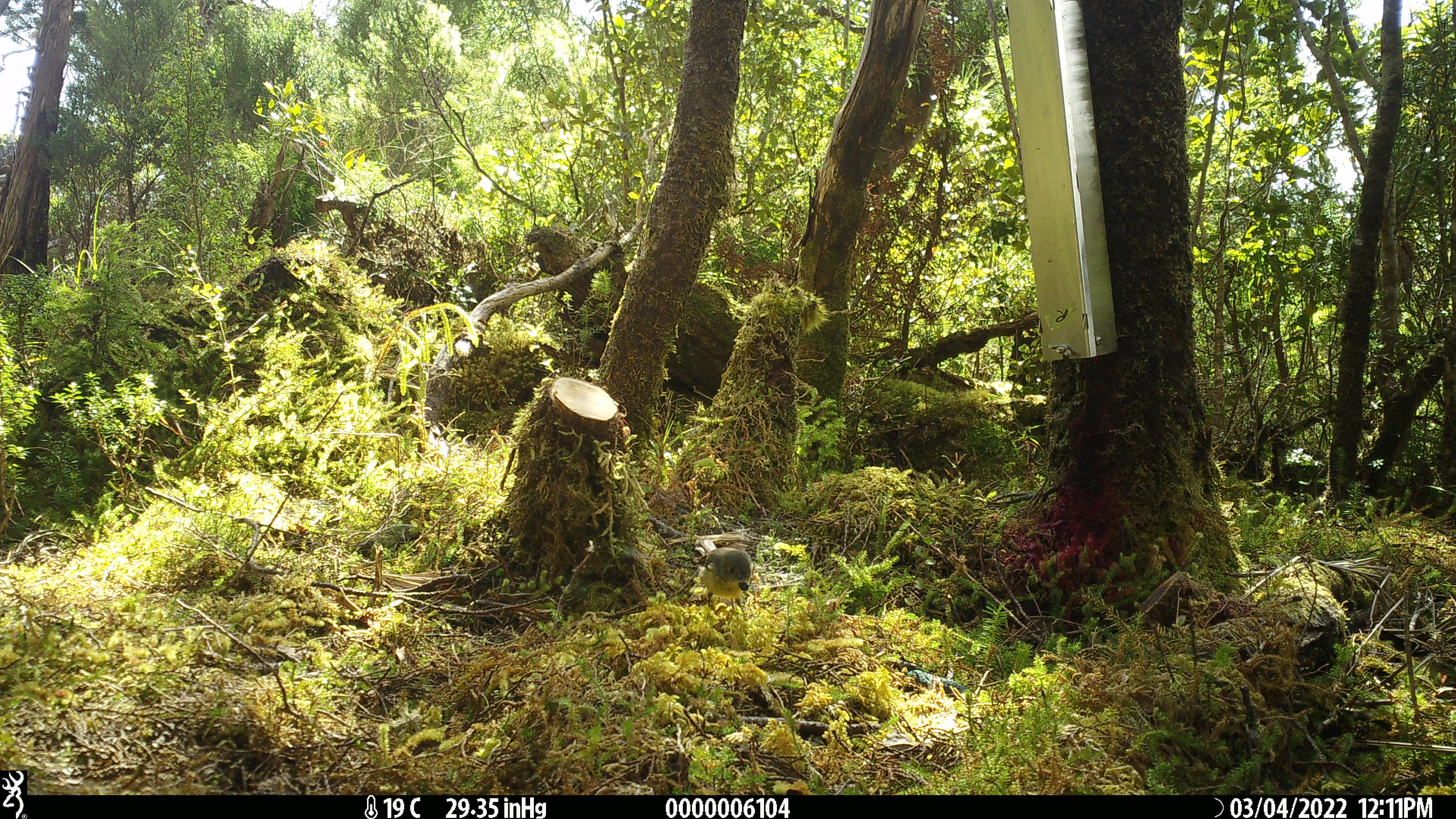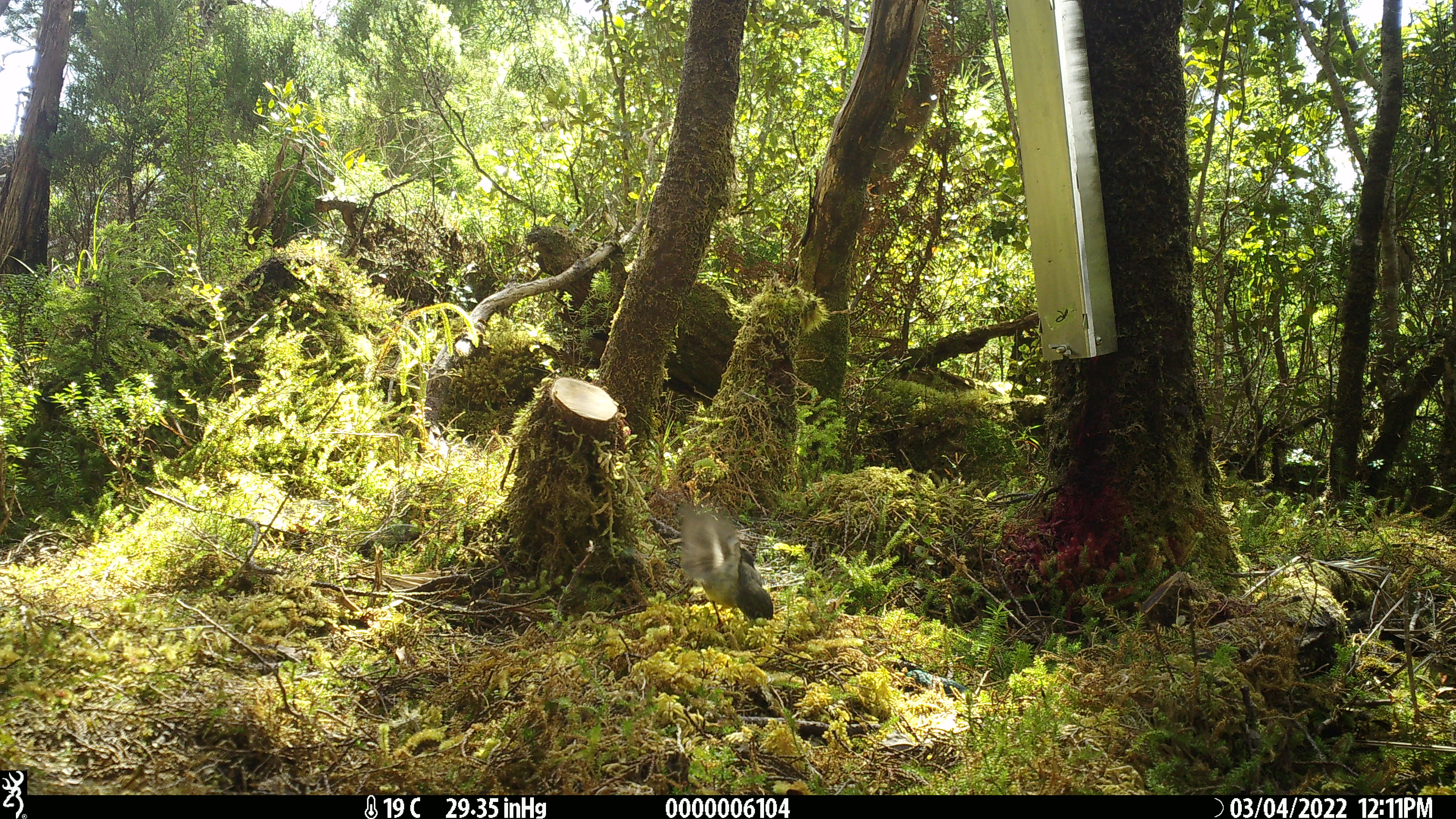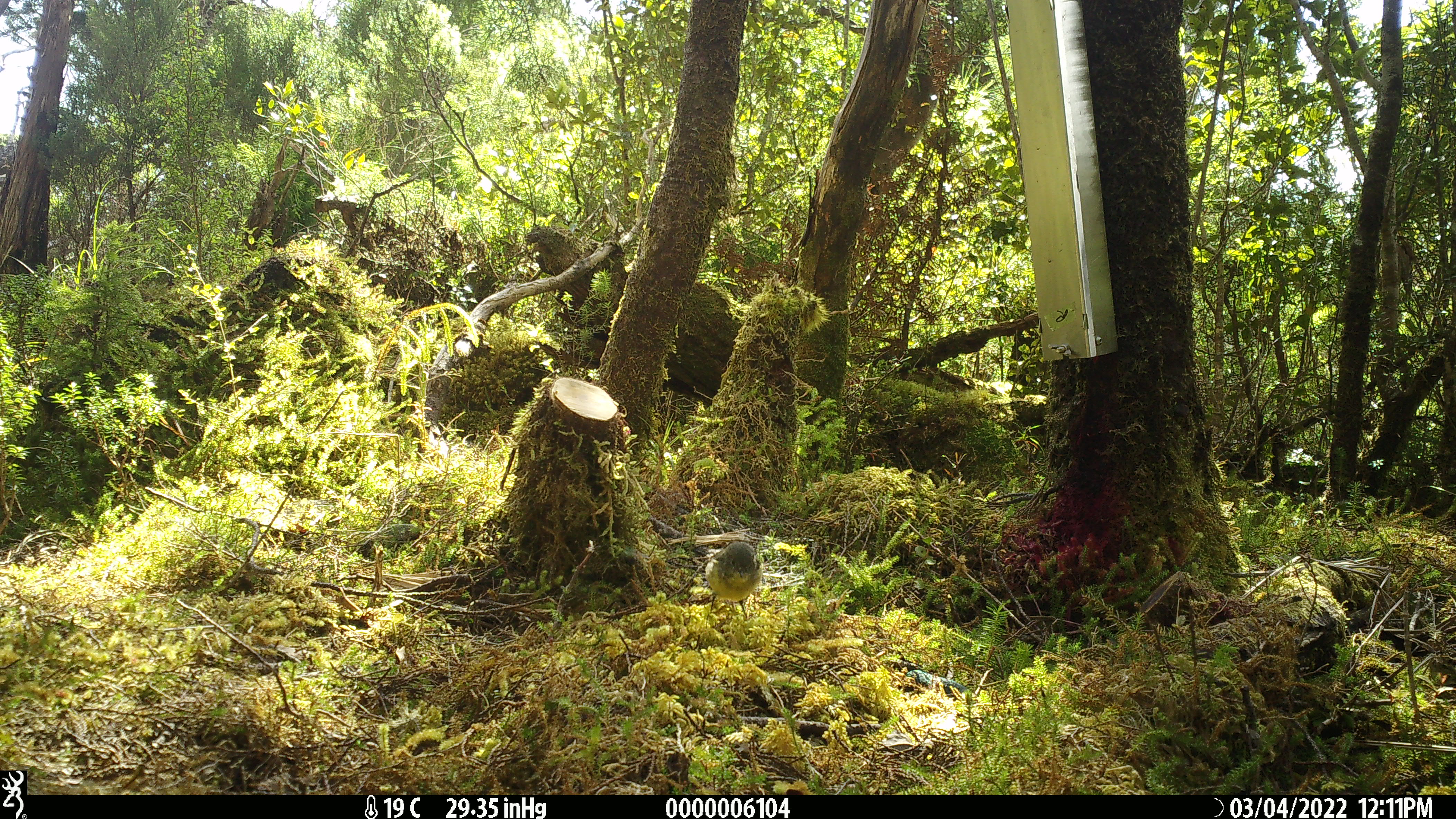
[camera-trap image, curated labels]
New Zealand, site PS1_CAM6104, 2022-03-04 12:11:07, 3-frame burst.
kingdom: Animalia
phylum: Chordata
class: Aves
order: Passeriformes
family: Petroicidae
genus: Petroica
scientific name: Petroica macrocephala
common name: tomtit